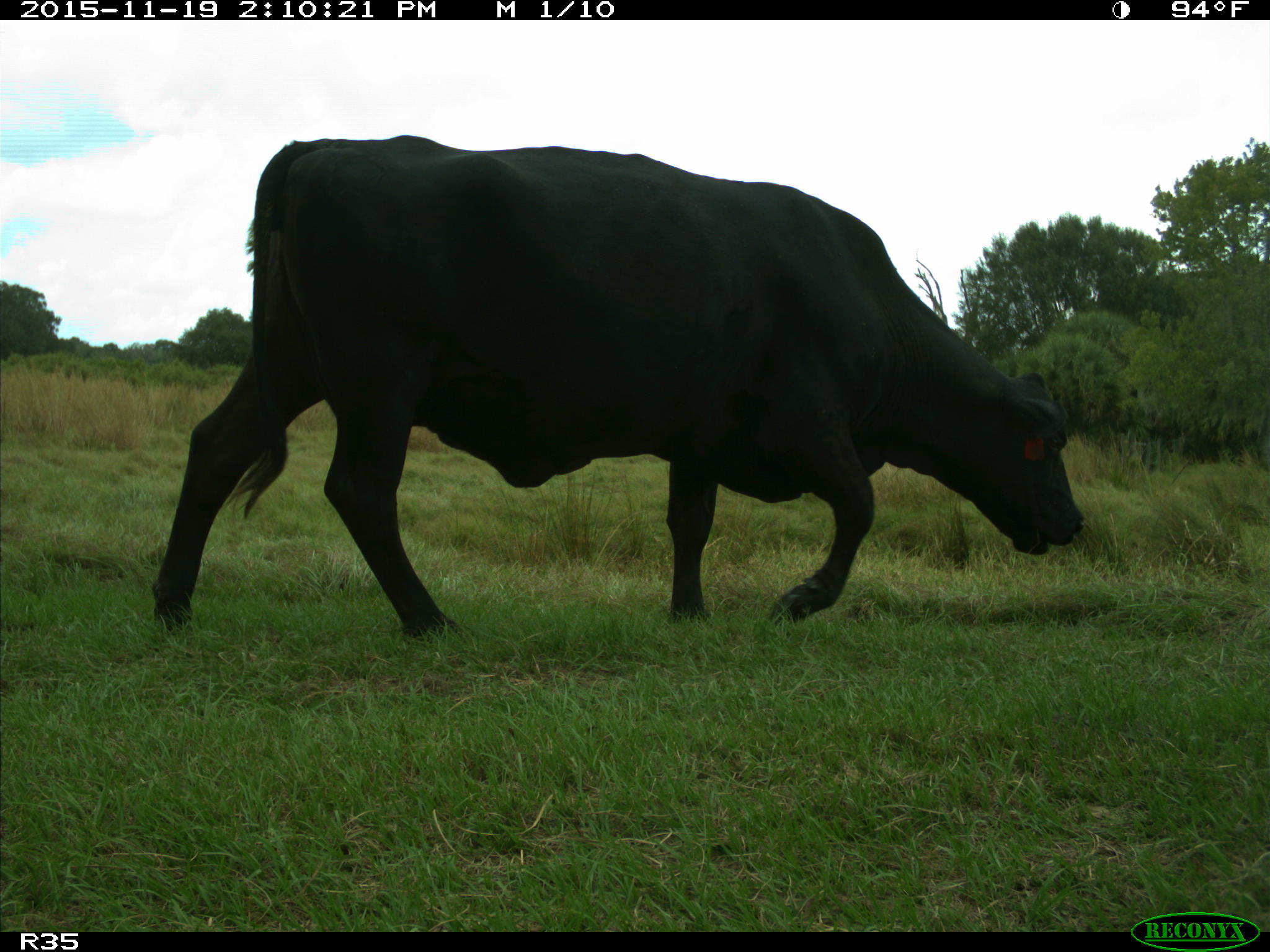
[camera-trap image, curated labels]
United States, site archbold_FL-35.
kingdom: Animalia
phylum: Chordata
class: Mammalia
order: Artiodactyla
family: Bovidae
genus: Bos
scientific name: Bos taurus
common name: domestic cow